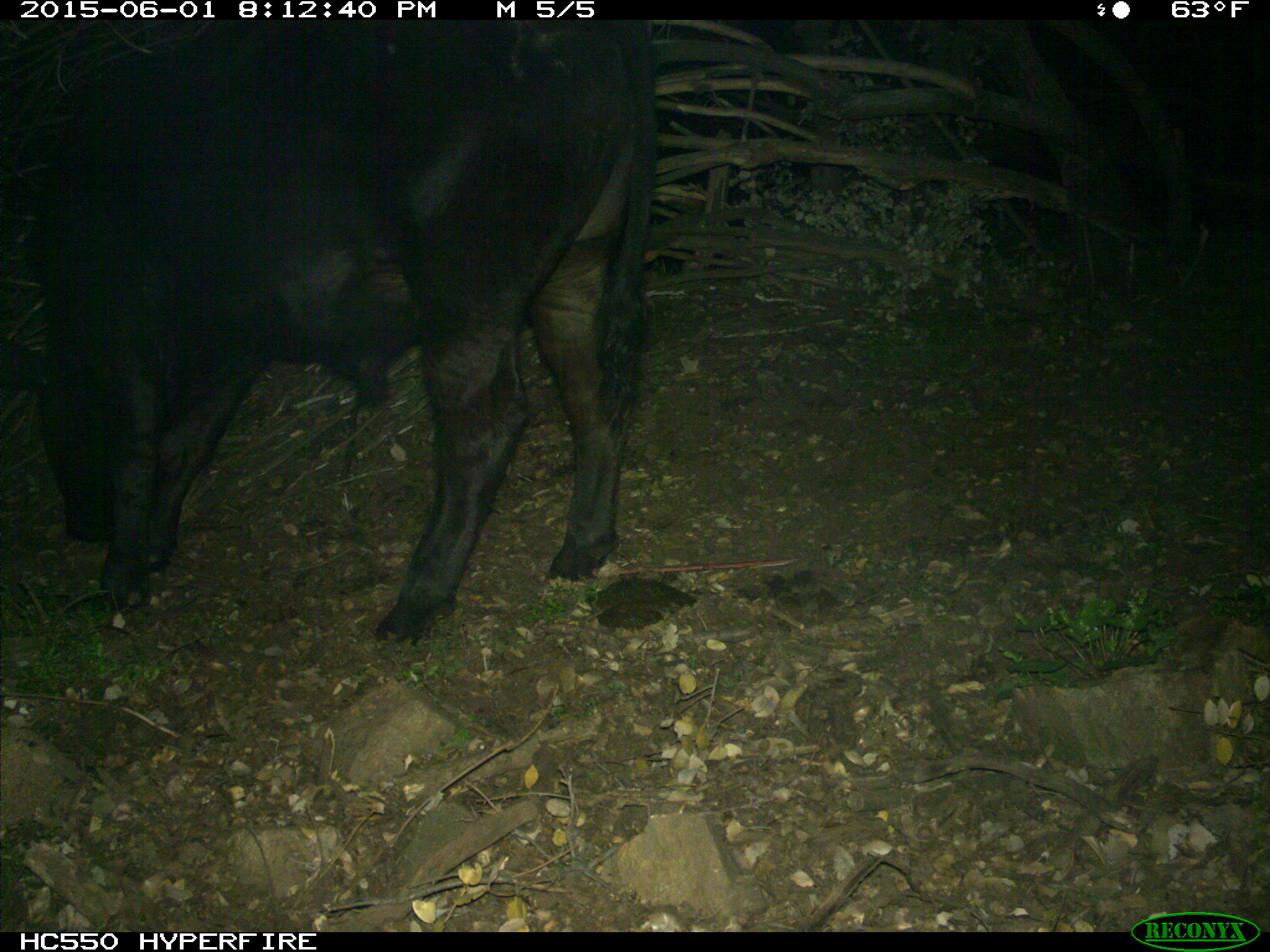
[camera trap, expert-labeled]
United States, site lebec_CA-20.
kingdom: Animalia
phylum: Chordata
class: Mammalia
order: Artiodactyla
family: Bovidae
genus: Bos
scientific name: Bos taurus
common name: domestic cow